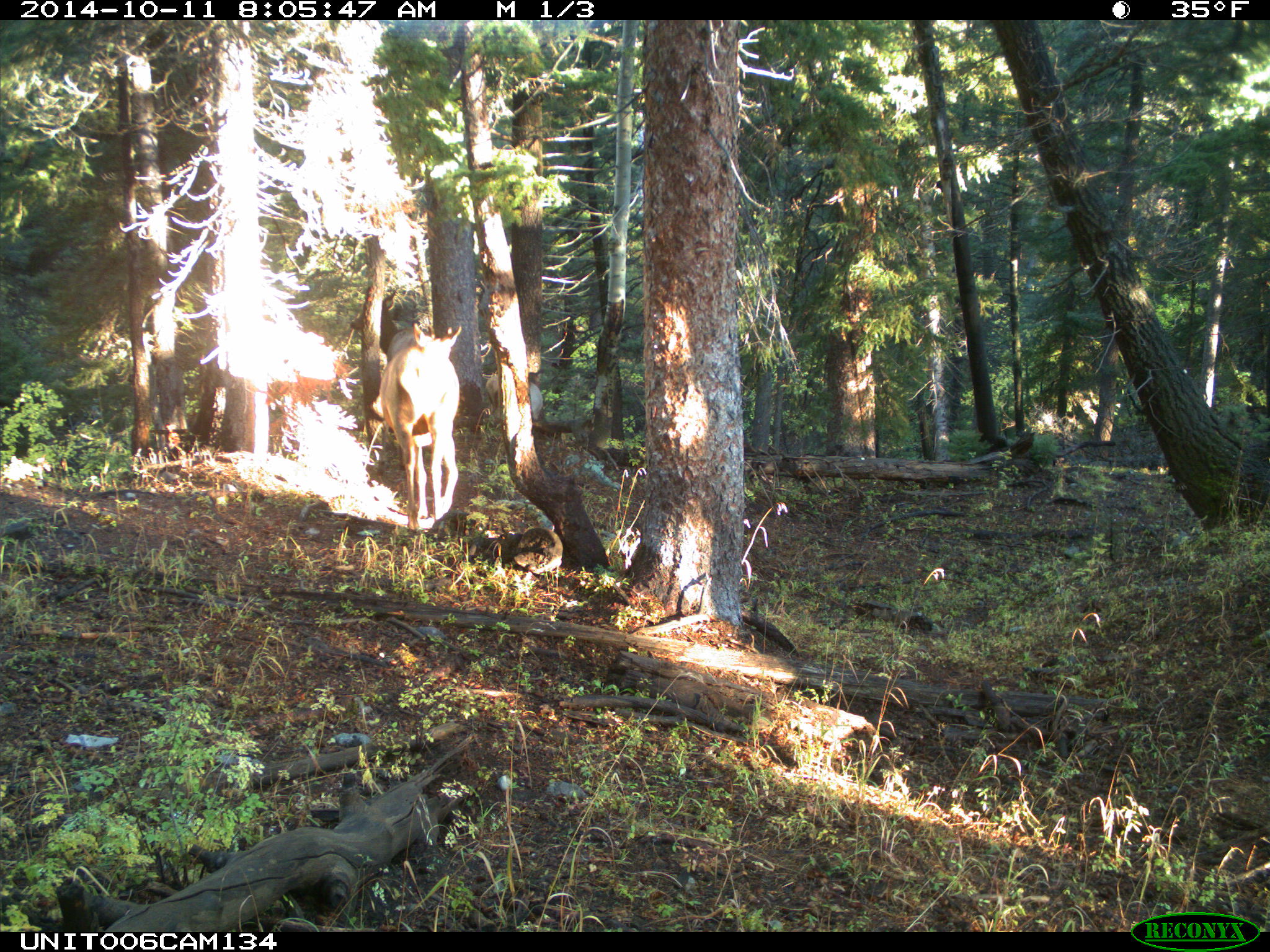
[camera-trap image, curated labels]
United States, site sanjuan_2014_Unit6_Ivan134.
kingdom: Animalia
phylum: Chordata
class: Mammalia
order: Artiodactyla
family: Cervidae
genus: Cervus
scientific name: Cervus elaphus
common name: red deer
Cervus elaphus (red deer).